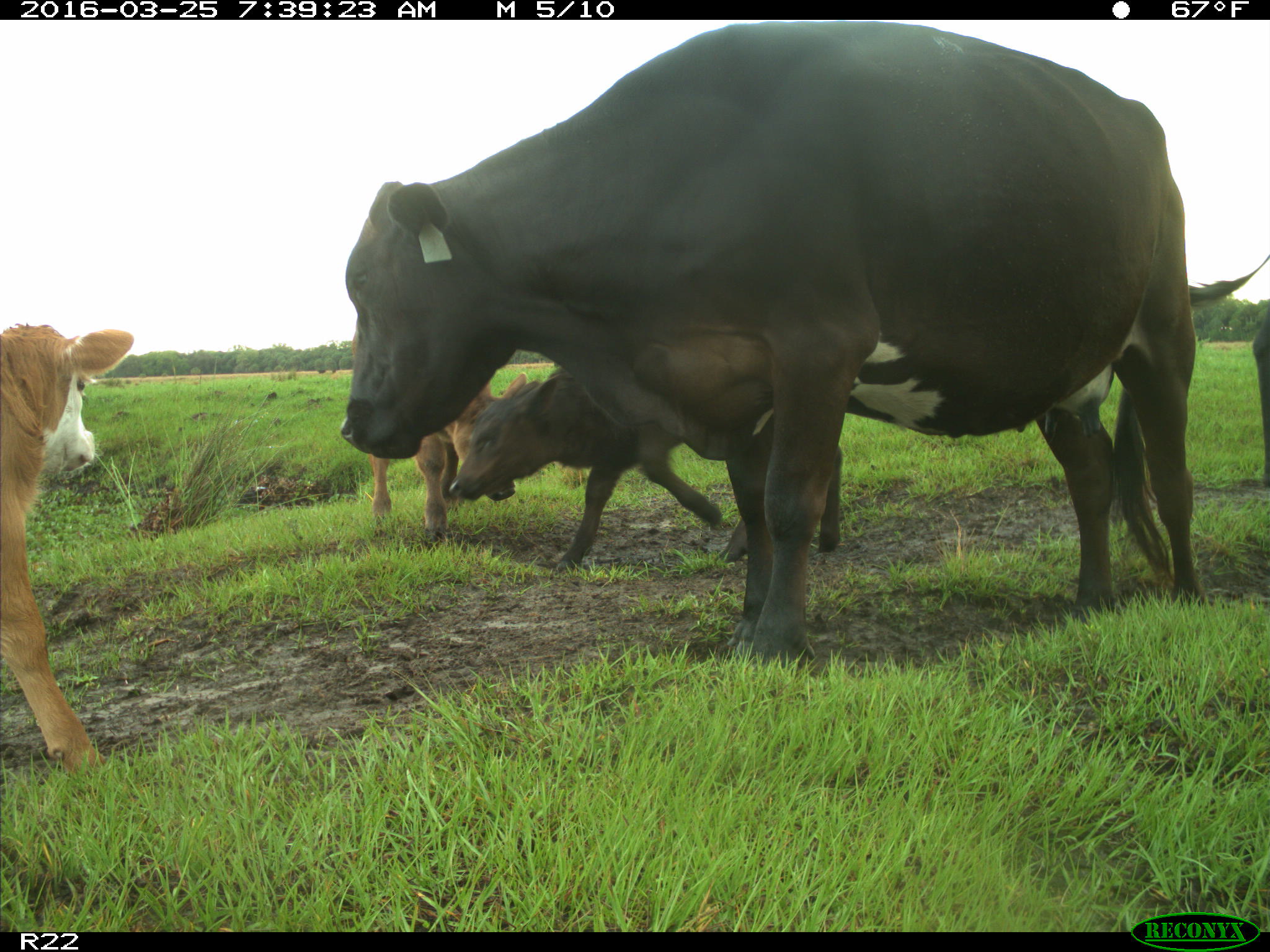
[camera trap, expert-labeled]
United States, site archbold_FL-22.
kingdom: Animalia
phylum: Chordata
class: Mammalia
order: Artiodactyla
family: Bovidae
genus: Bos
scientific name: Bos taurus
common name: domestic cow